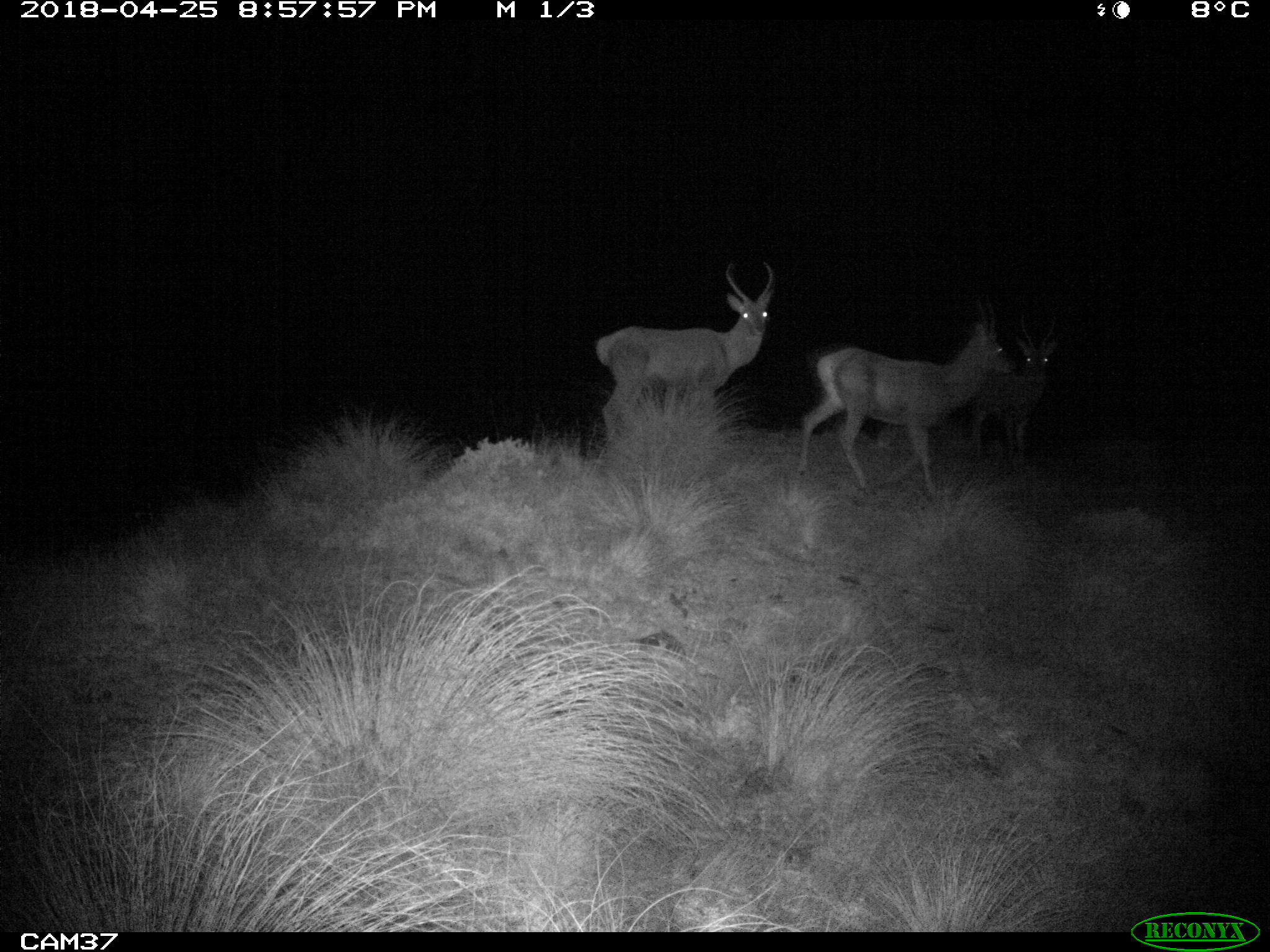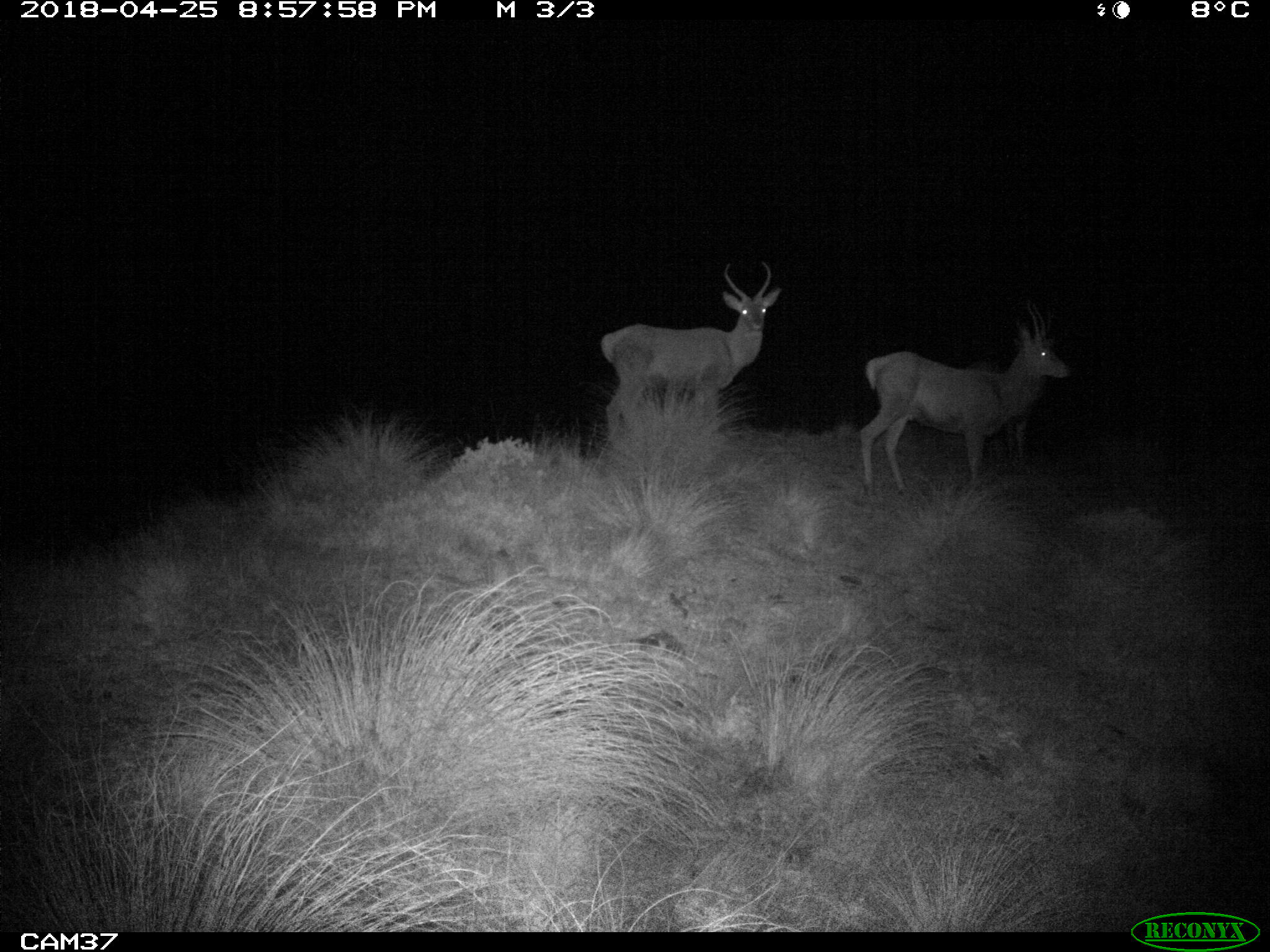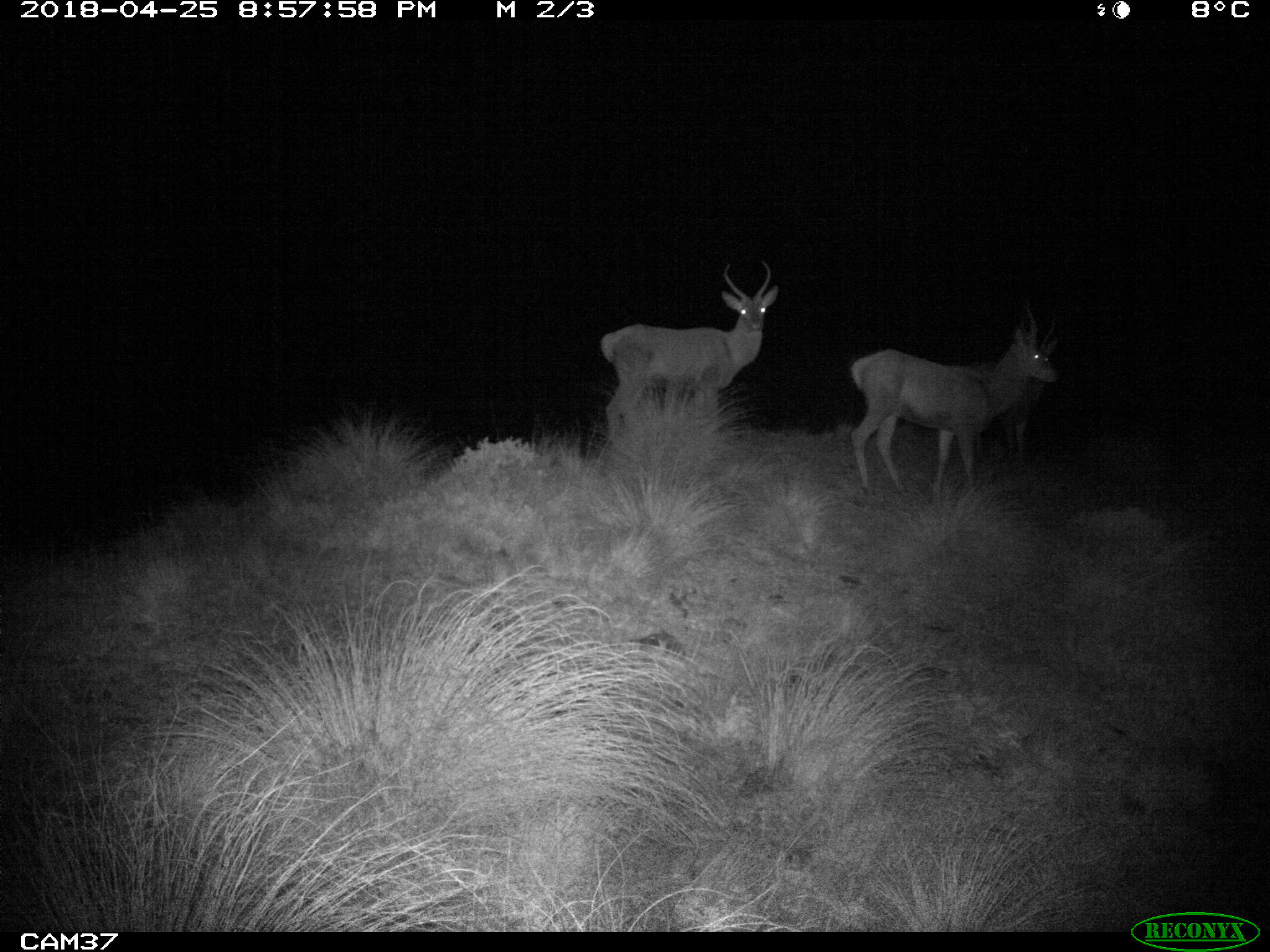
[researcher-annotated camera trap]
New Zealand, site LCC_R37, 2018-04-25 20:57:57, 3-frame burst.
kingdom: Animalia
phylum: Chordata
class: Mammalia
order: Artiodactyla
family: Cervidae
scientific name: Cervidae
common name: deer